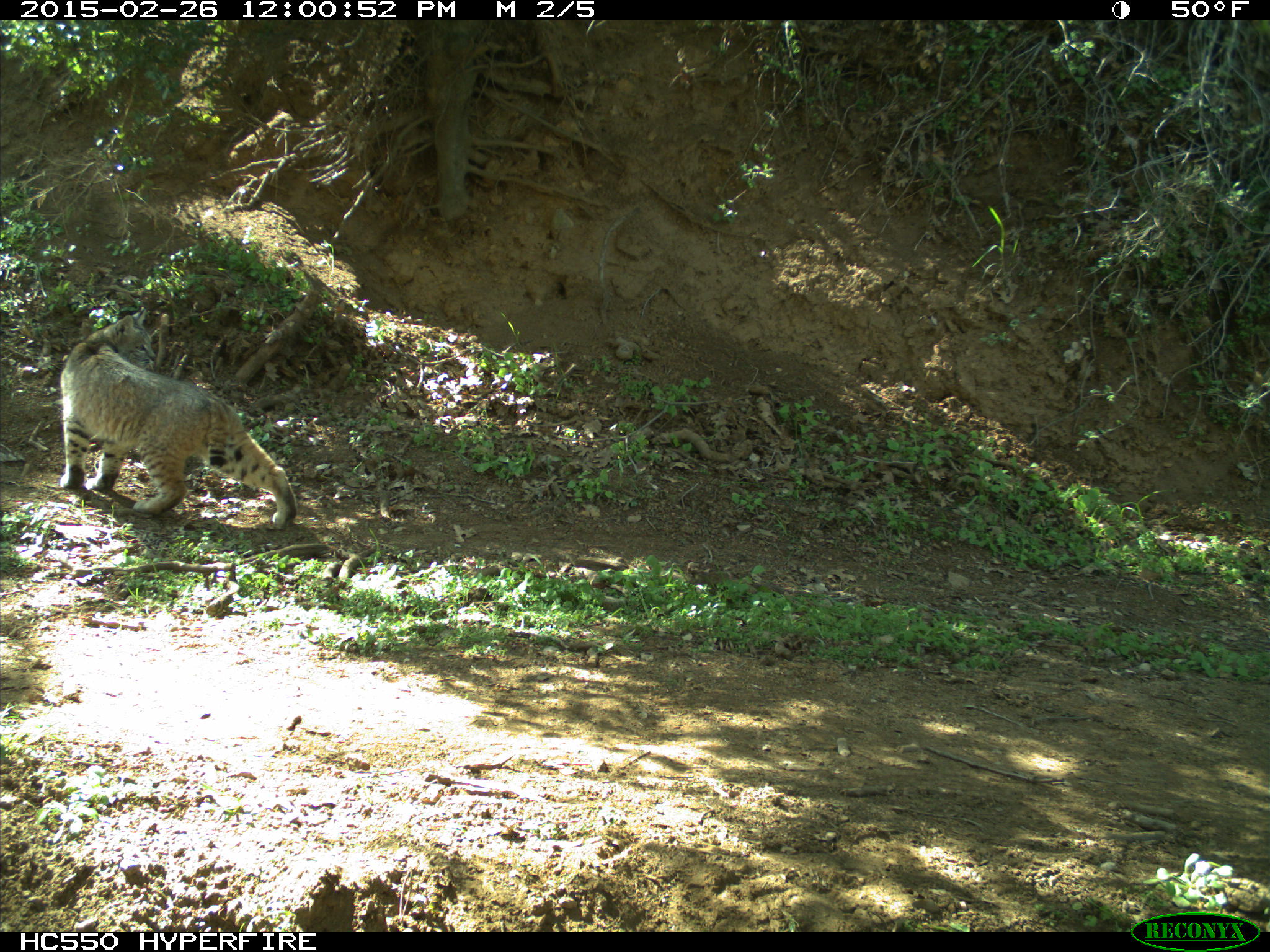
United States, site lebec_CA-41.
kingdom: Animalia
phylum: Chordata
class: Mammalia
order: Carnivora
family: Felidae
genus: Lynx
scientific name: Lynx rufus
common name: bobcat